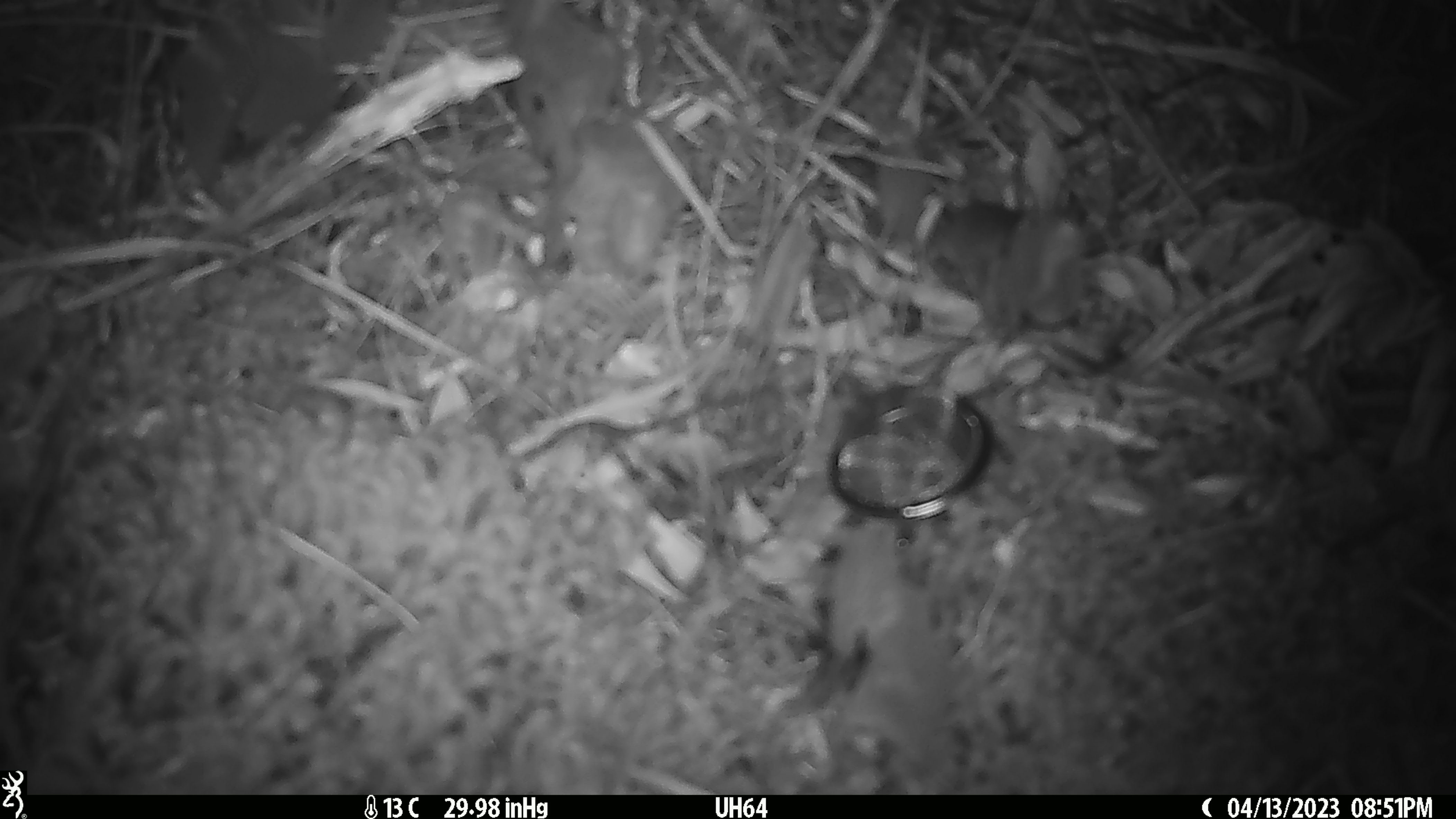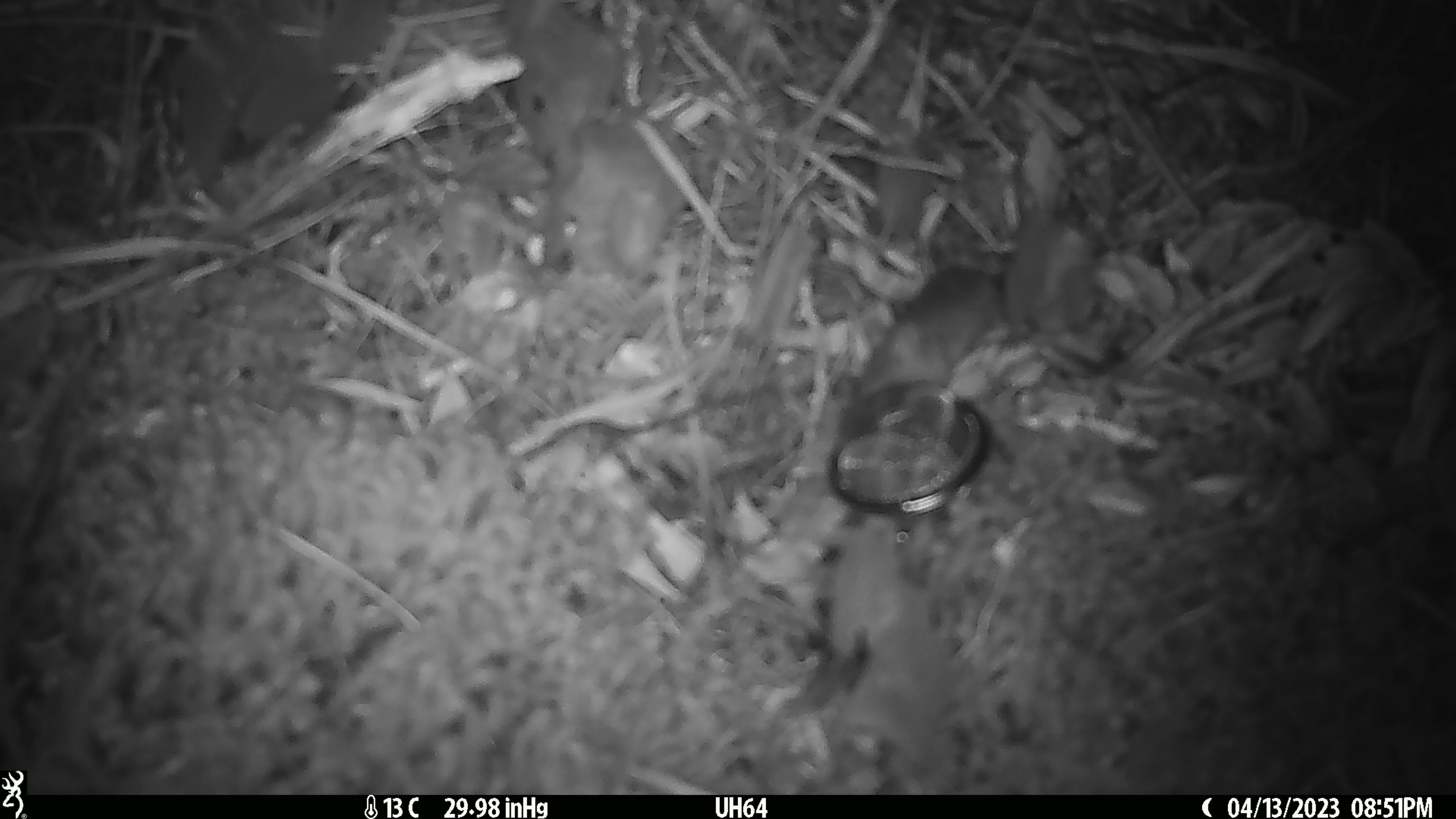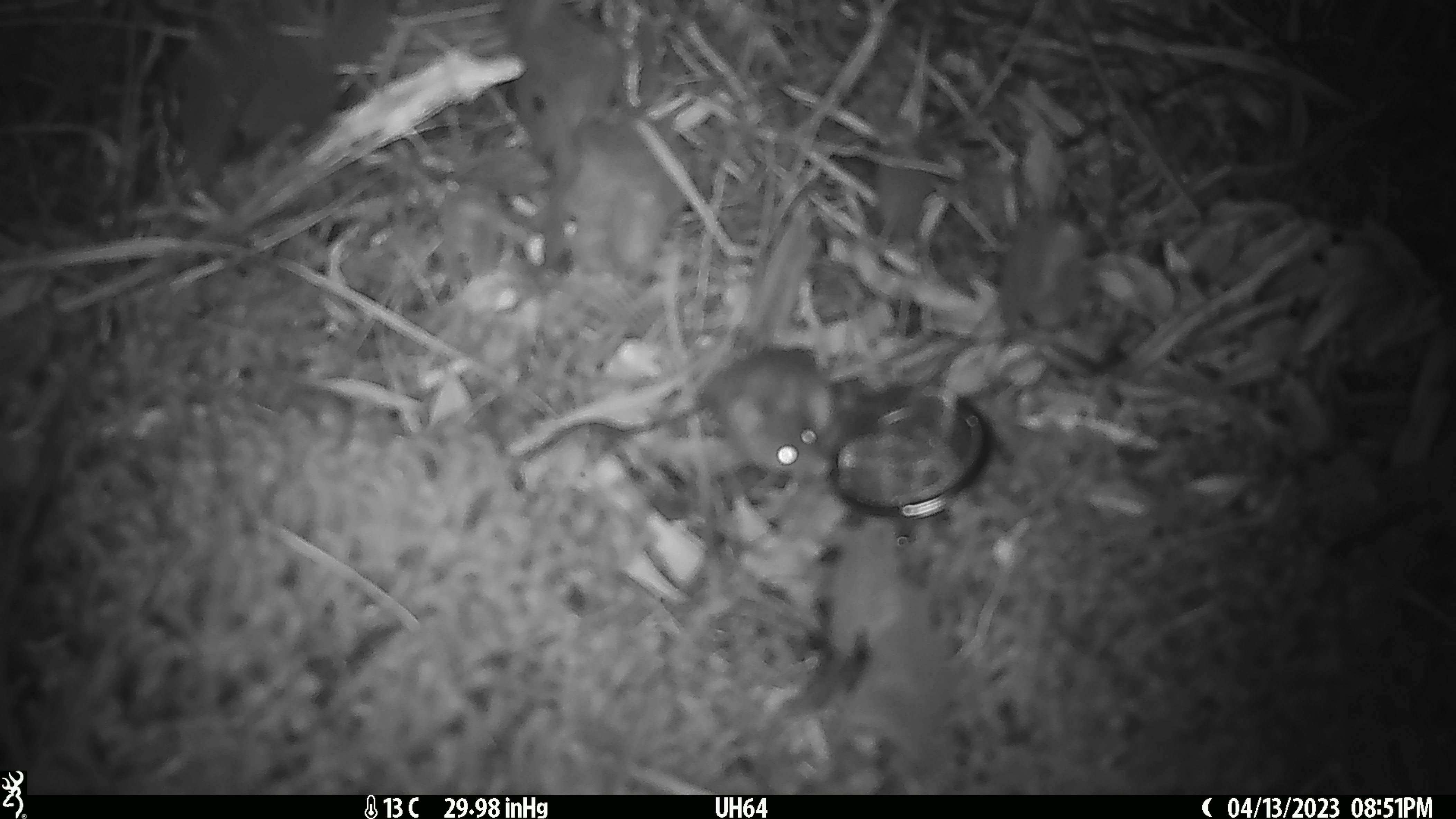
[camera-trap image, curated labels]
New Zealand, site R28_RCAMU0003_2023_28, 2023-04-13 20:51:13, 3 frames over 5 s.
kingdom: Animalia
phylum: Chordata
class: Mammalia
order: Rodentia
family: Muridae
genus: Mus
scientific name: Mus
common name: mouse